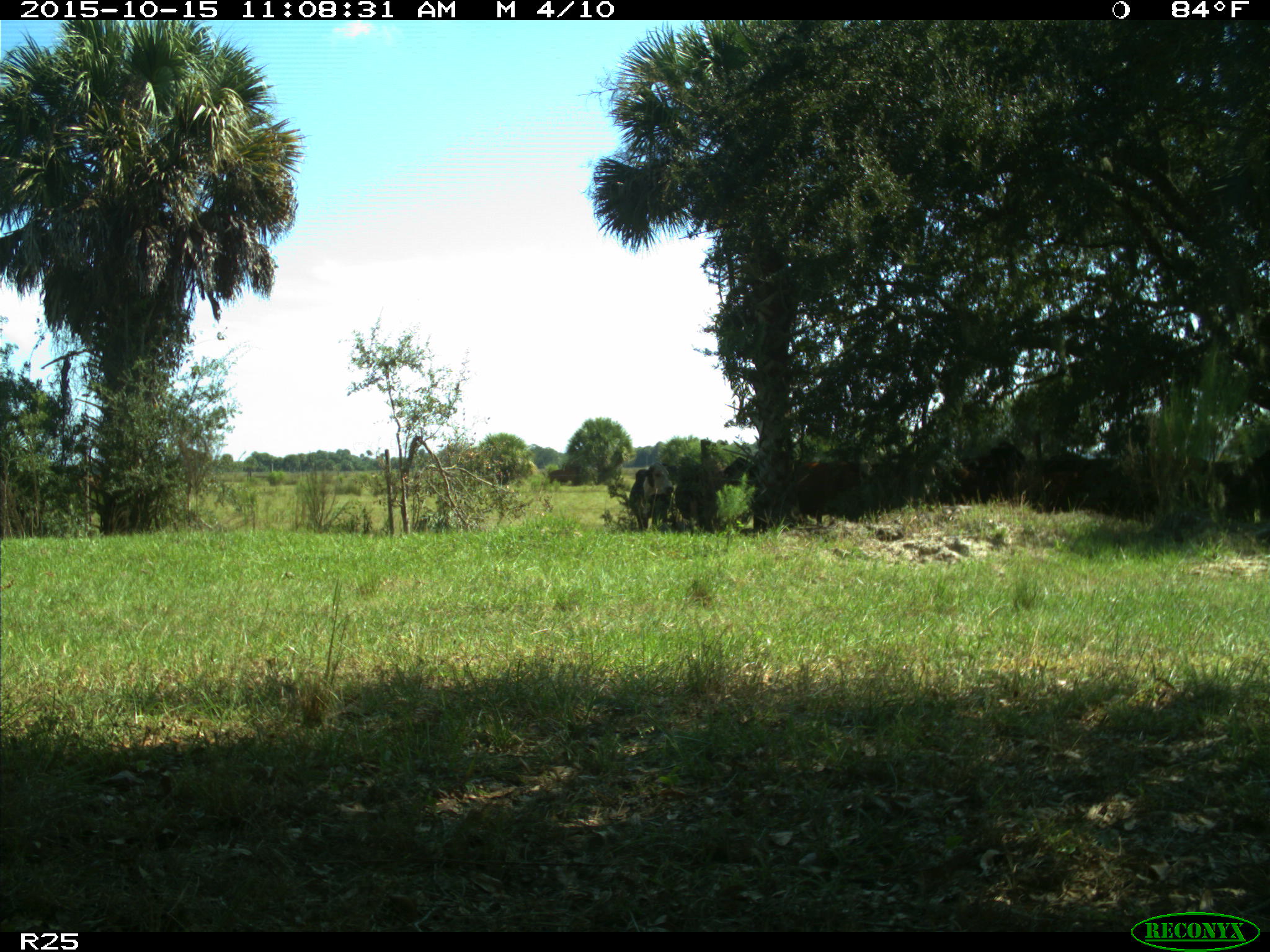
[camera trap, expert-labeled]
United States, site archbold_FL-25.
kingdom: Animalia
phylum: Chordata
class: Mammalia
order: Artiodactyla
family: Bovidae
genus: Bos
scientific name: Bos taurus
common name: domestic cow